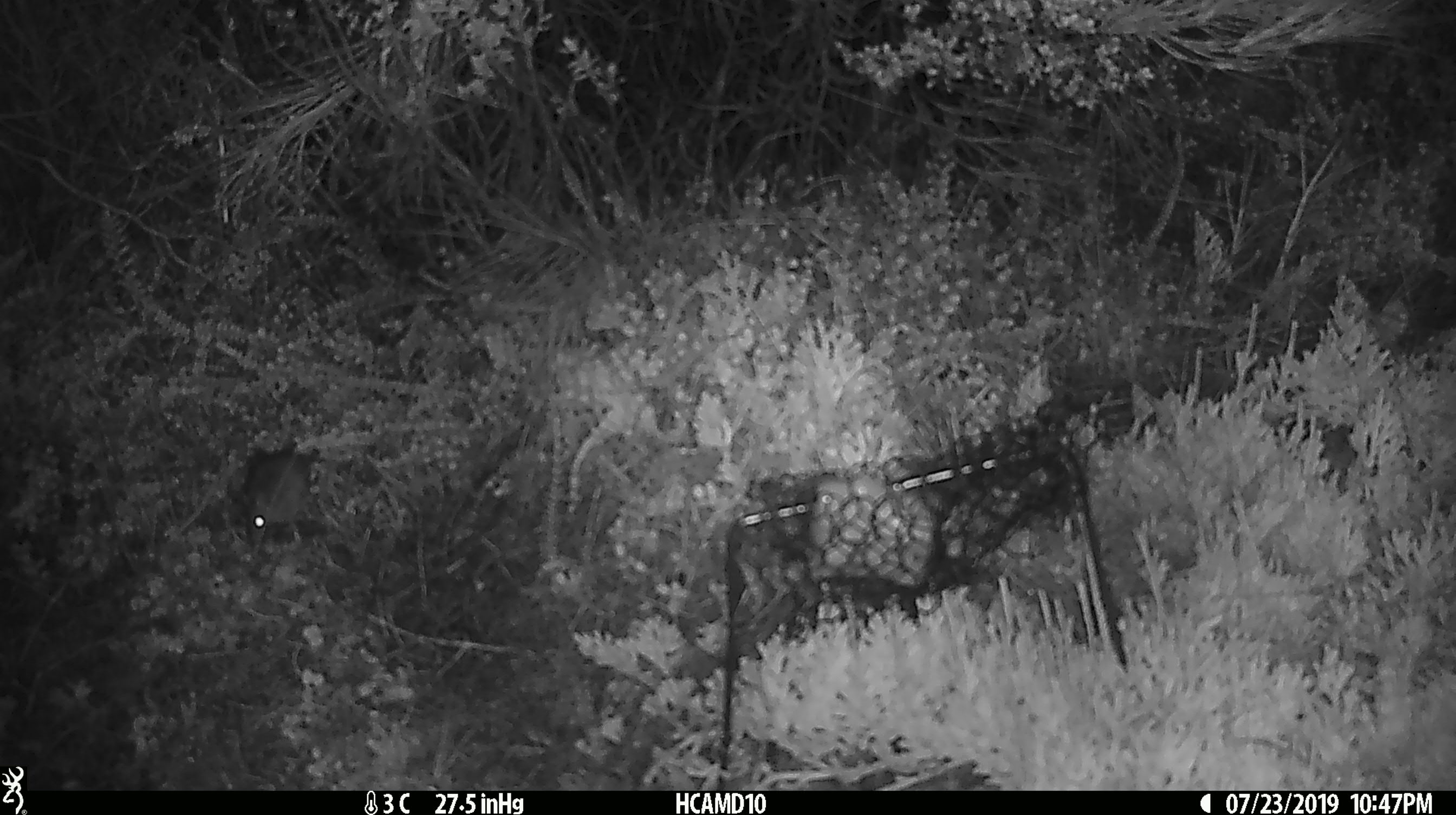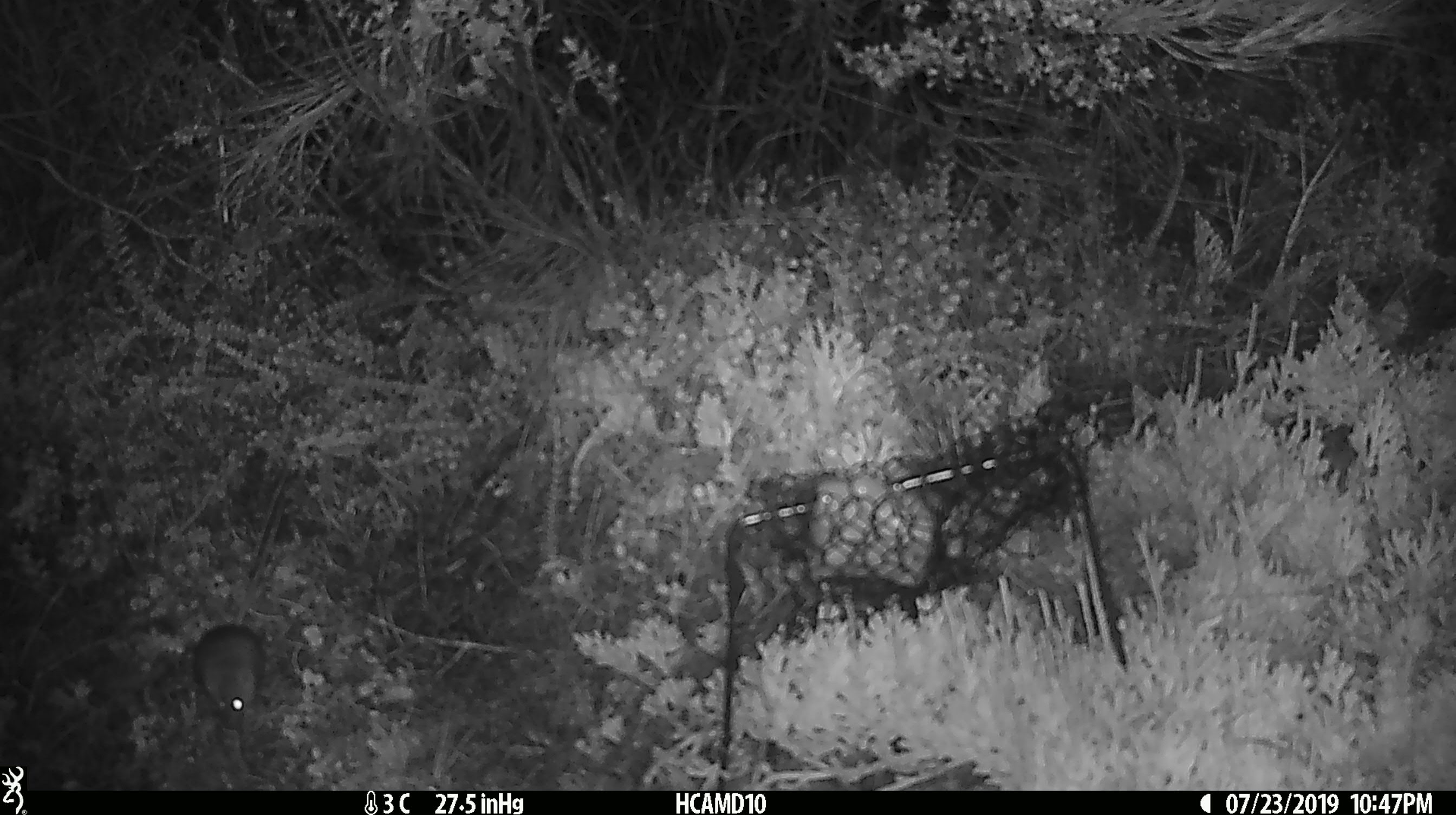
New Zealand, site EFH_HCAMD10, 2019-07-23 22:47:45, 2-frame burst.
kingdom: Animalia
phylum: Chordata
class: Mammalia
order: Rodentia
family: Muridae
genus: Mus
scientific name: Mus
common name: mouse